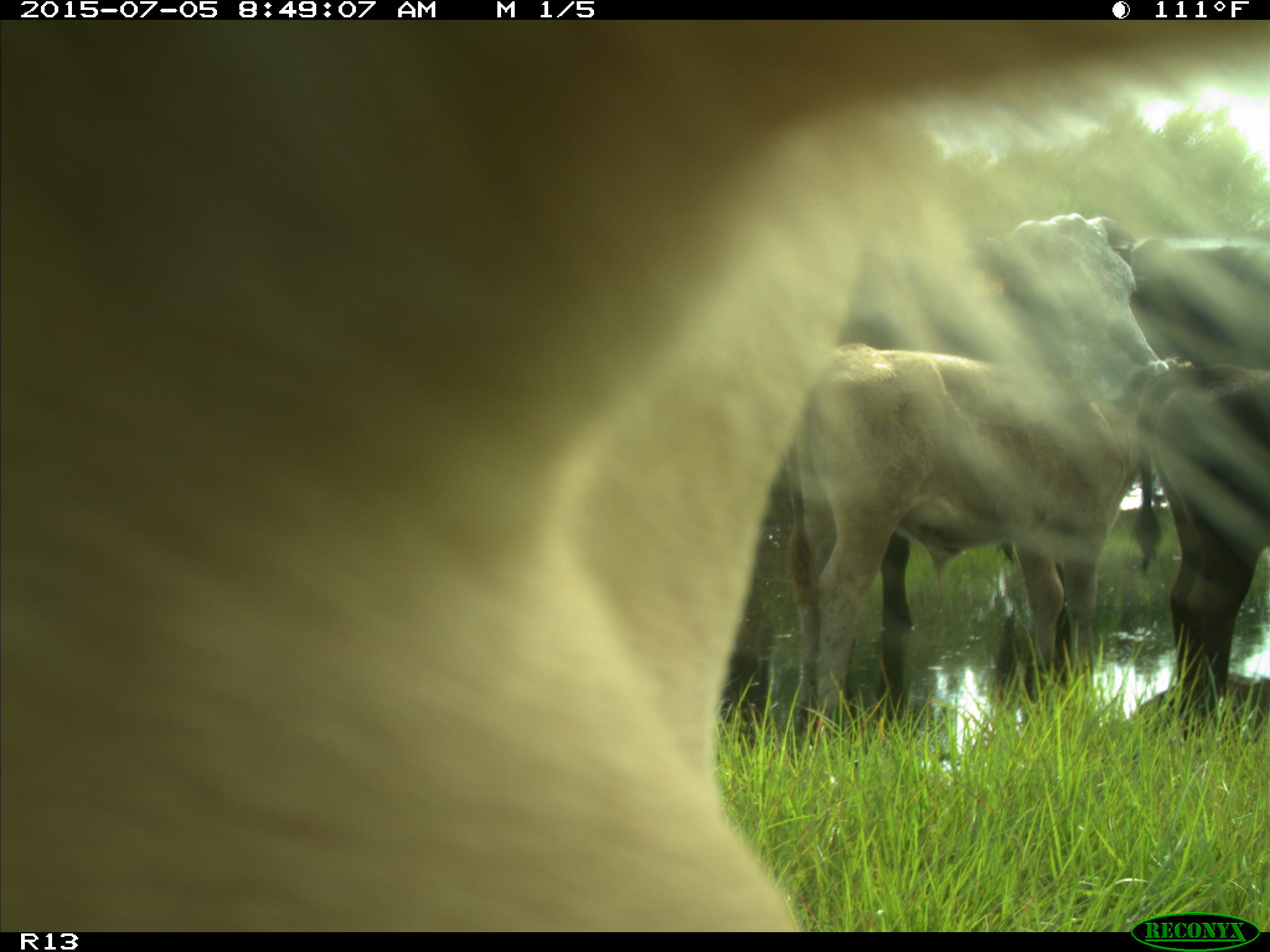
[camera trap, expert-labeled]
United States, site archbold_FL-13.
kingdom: Animalia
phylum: Chordata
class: Mammalia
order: Artiodactyla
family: Bovidae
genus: Bos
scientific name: Bos taurus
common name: domestic cow